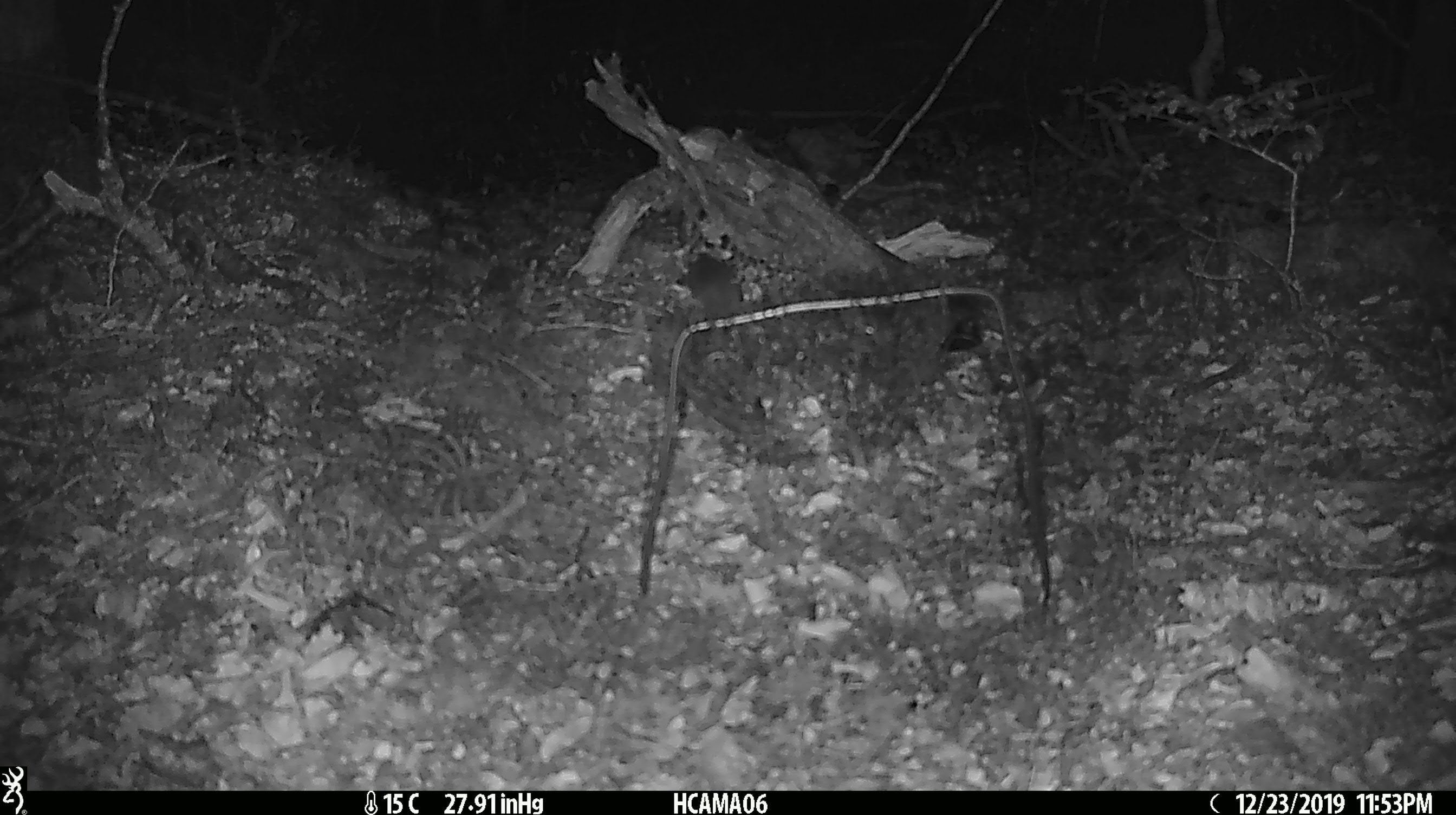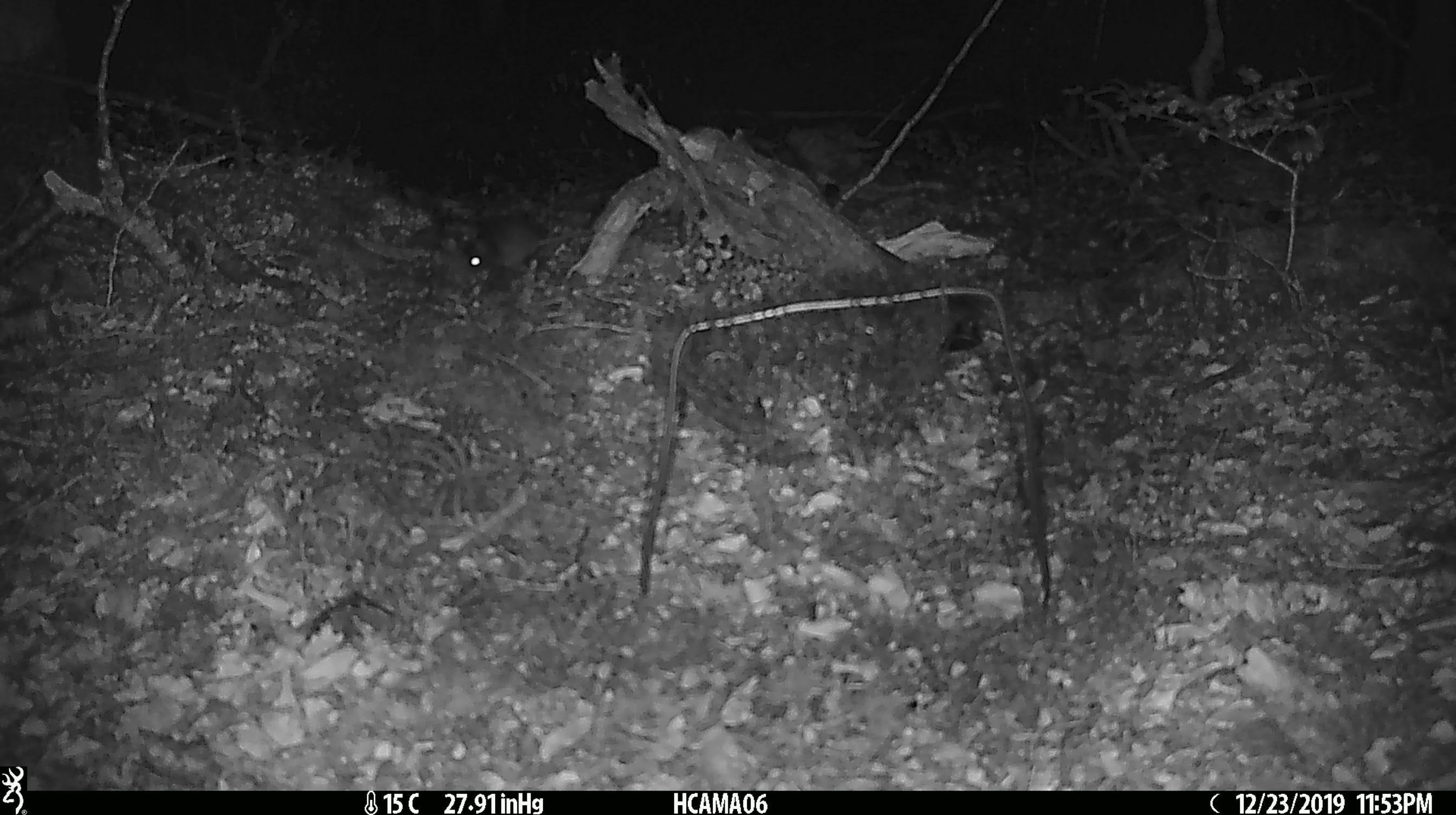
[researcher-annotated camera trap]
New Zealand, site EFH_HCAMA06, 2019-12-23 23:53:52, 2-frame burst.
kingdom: Animalia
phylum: Chordata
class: Mammalia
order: Rodentia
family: Muridae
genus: Mus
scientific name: Mus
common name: mouse